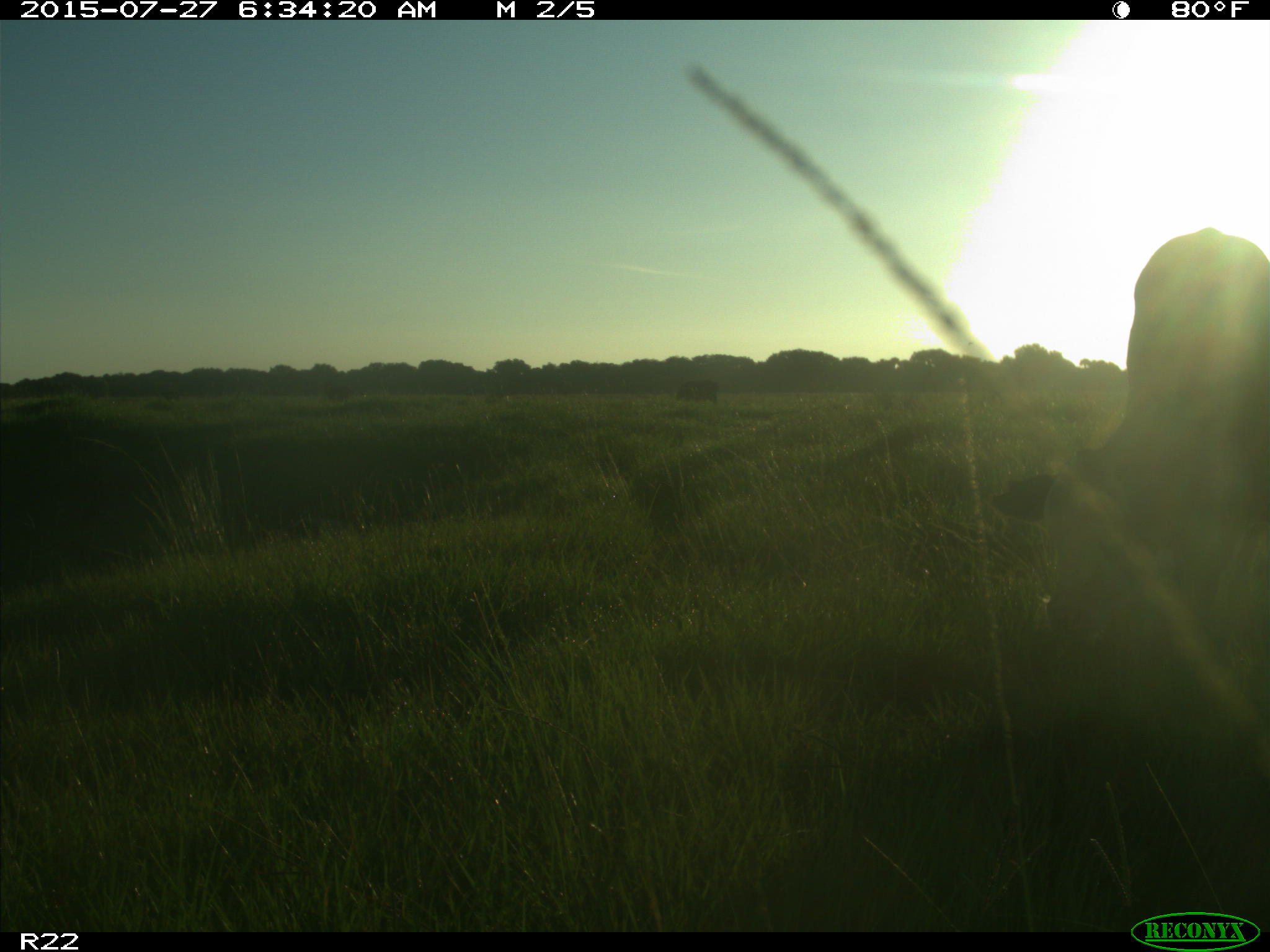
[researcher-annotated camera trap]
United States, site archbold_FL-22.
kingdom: Animalia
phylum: Chordata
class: Mammalia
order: Artiodactyla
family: Bovidae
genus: Bos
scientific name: Bos taurus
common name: domestic cow